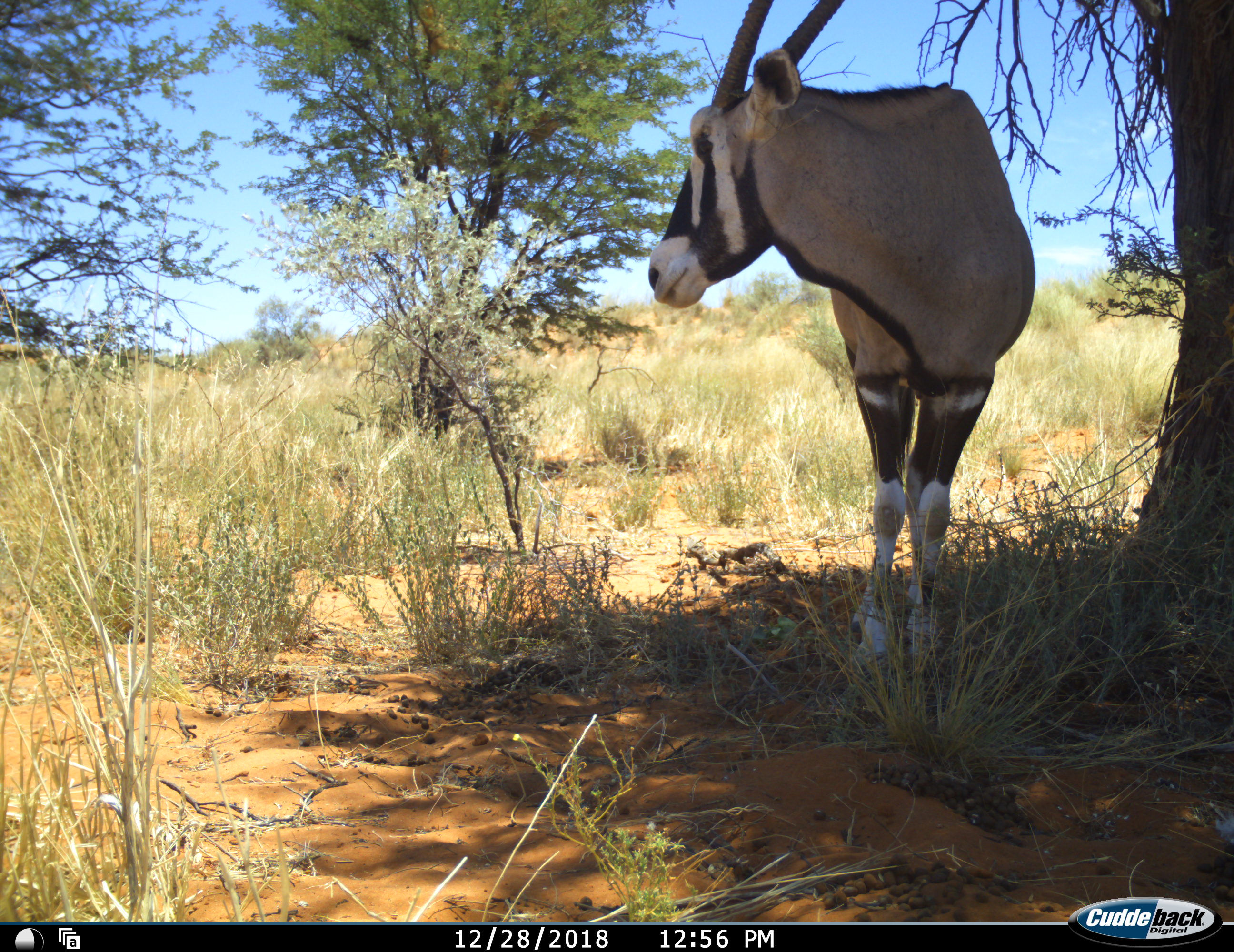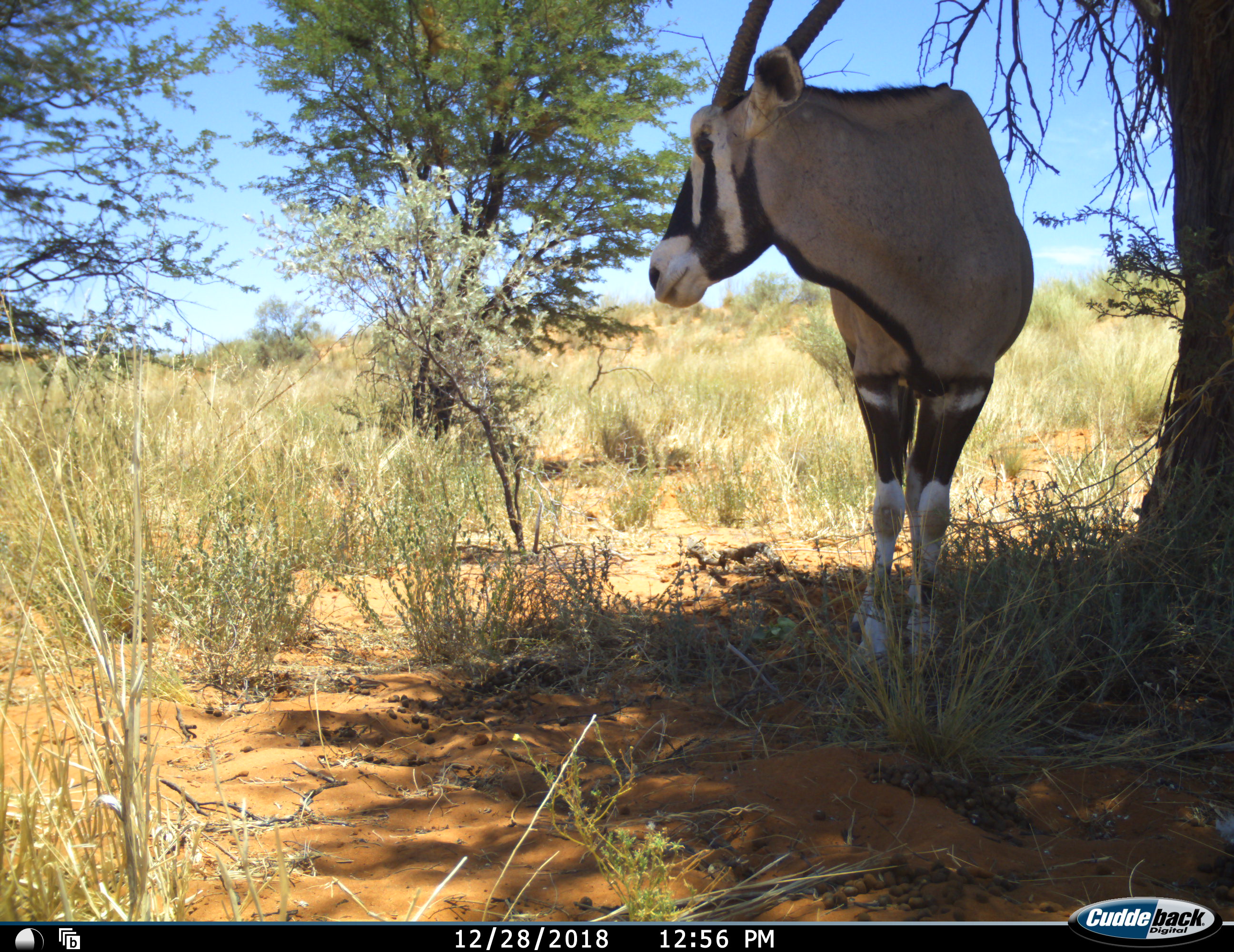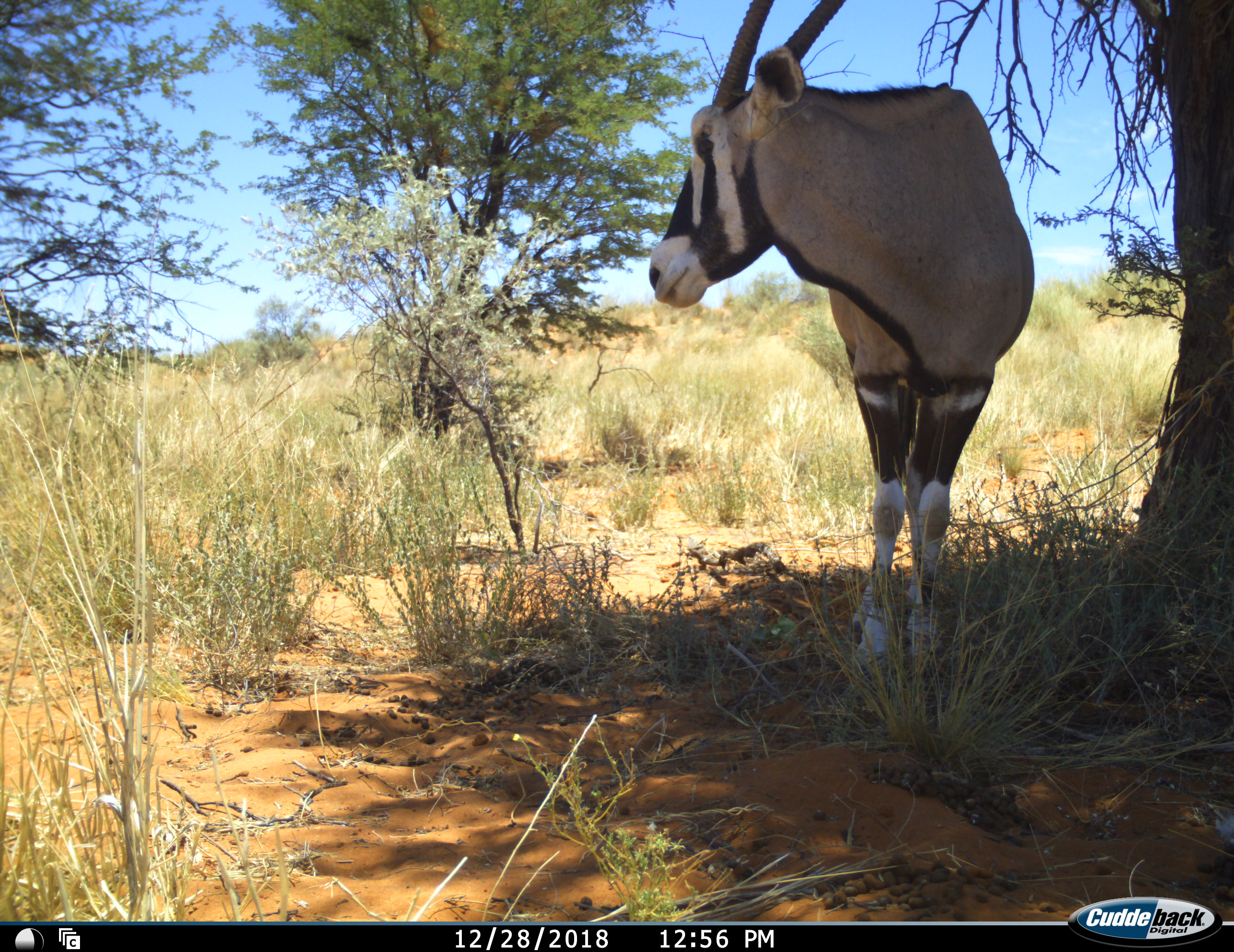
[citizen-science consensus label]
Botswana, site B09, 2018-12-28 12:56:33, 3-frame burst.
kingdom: Animalia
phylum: Chordata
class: Mammalia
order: Artiodactyla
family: Bovidae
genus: Oryx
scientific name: Oryx gazella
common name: gemsbok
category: gemsbokoryx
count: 1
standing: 100%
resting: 0%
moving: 0%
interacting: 0%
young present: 0%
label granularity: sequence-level